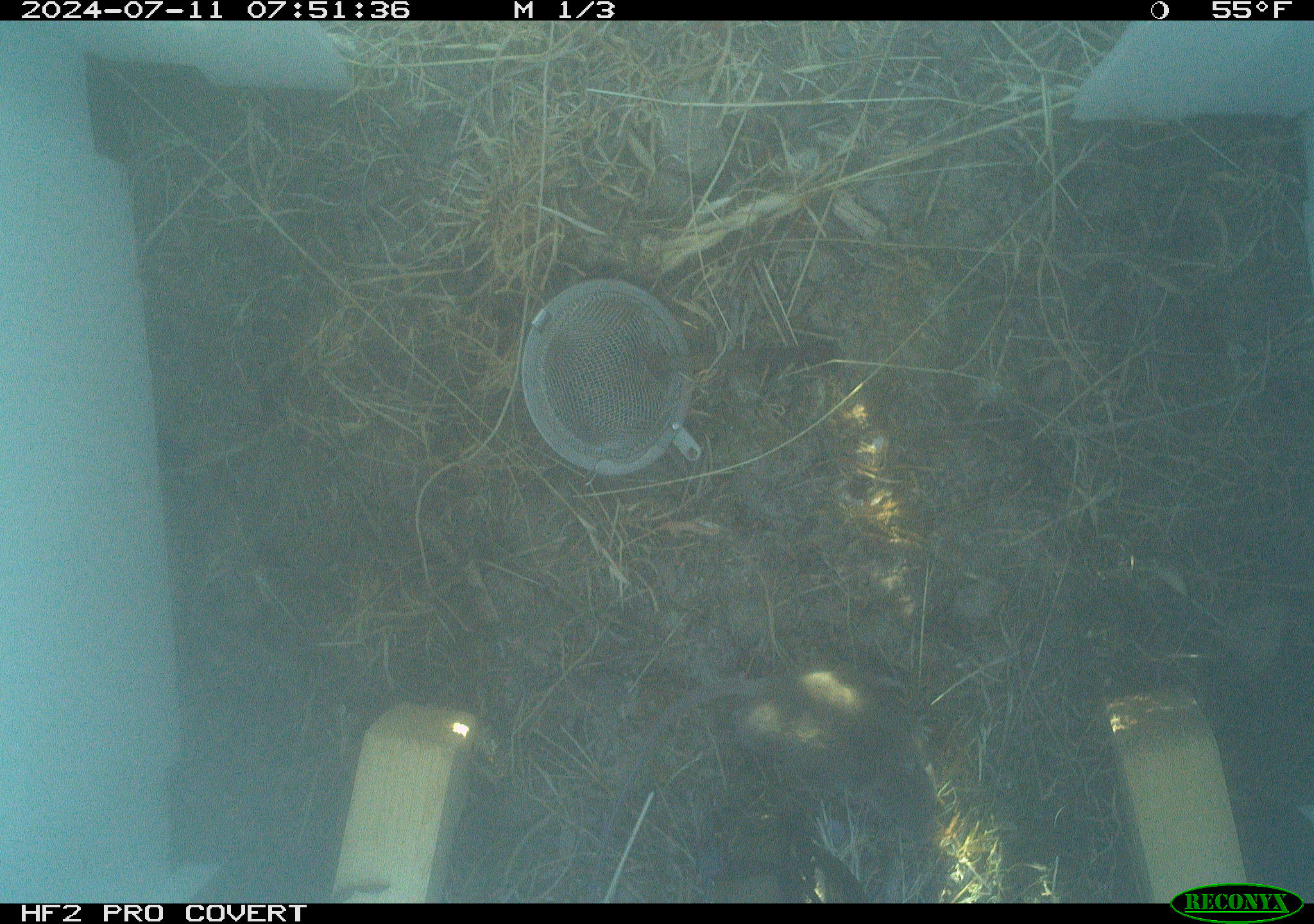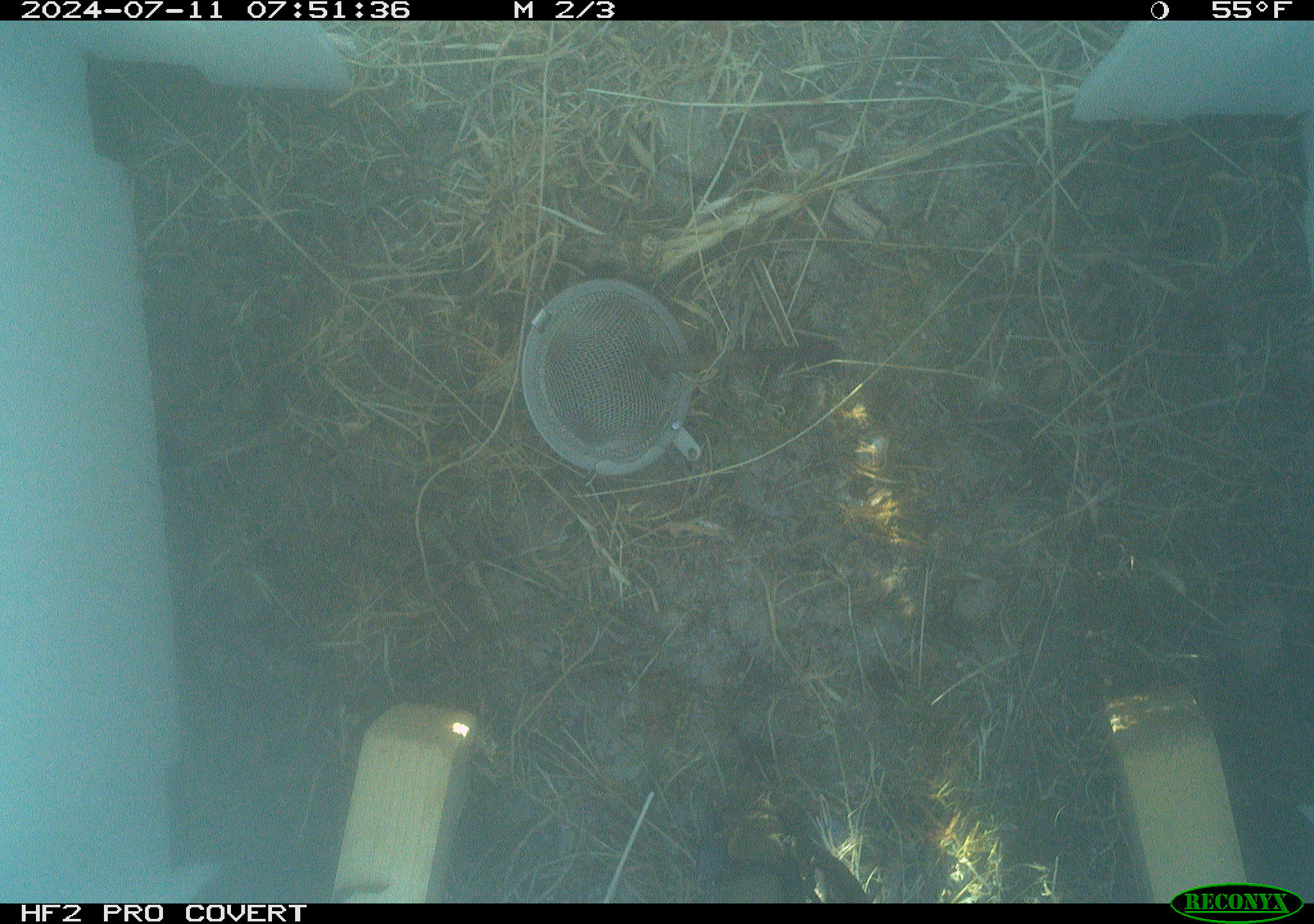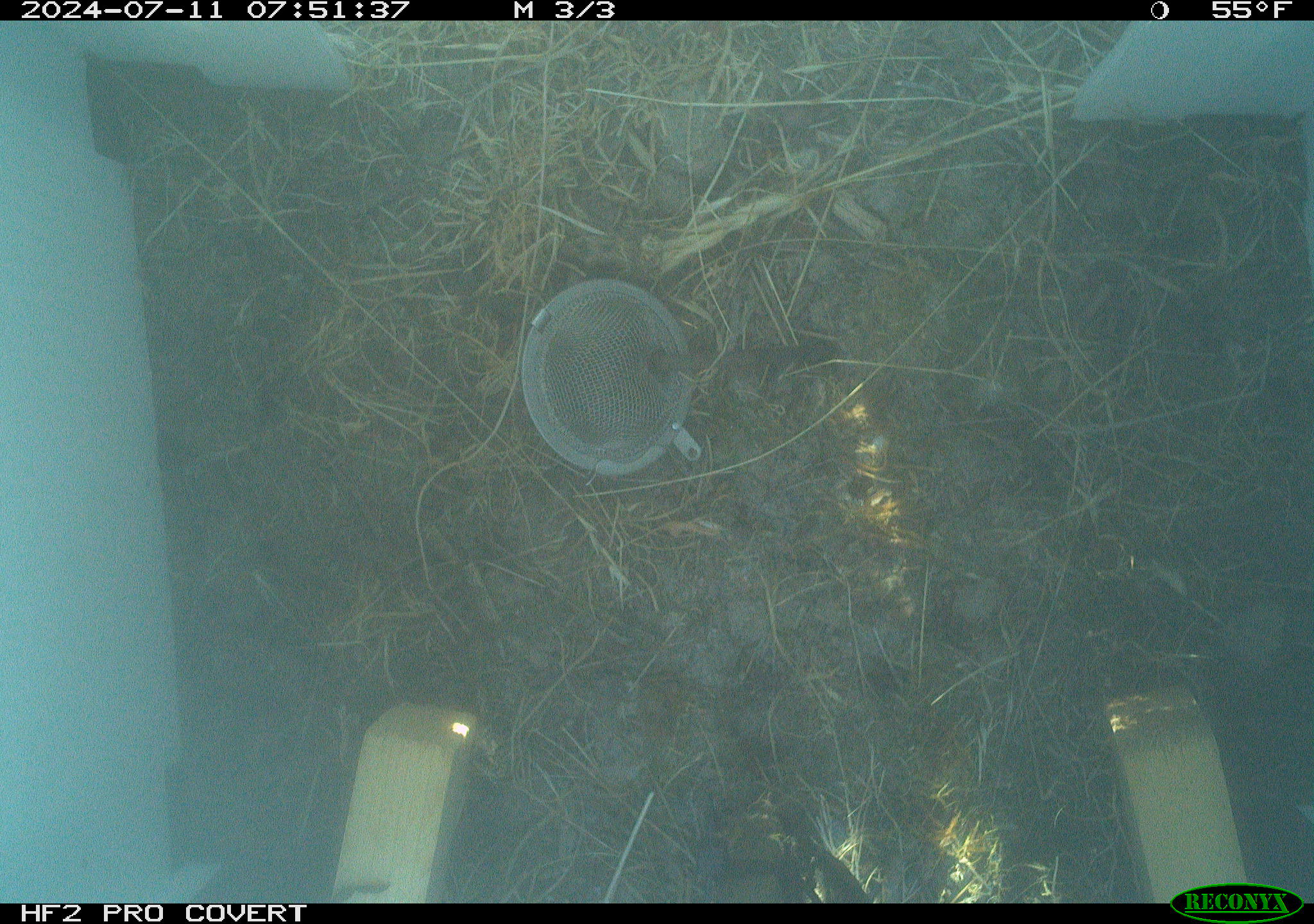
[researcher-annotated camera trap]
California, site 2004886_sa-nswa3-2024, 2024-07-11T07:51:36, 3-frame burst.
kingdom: Animalia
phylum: Chordata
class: Mammalia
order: Rodentia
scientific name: Rodentia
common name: rodent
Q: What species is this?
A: Rodent (Rodentia).